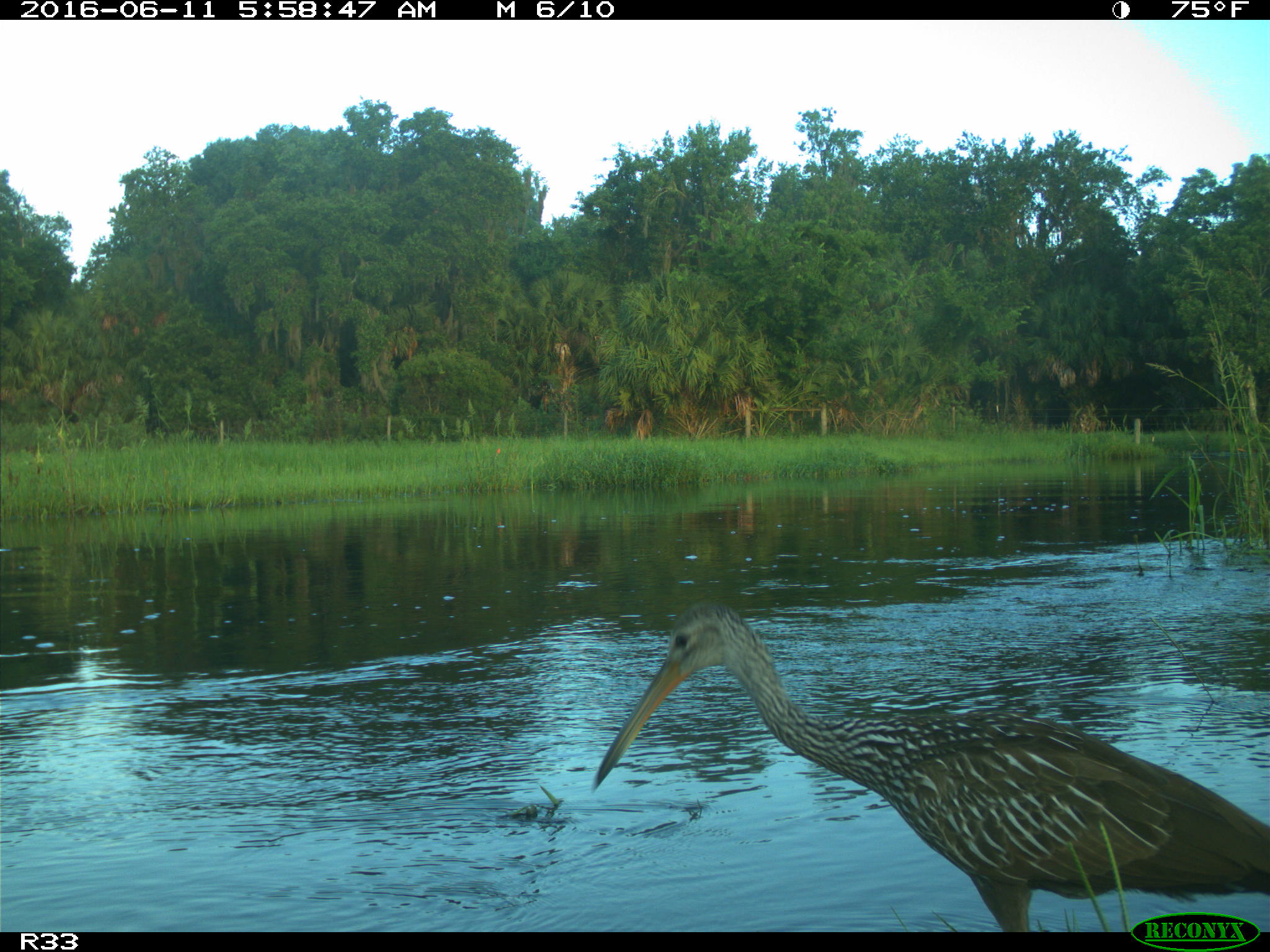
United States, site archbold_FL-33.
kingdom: Animalia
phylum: Chordata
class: Aves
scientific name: Aves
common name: birds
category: unidentified bird